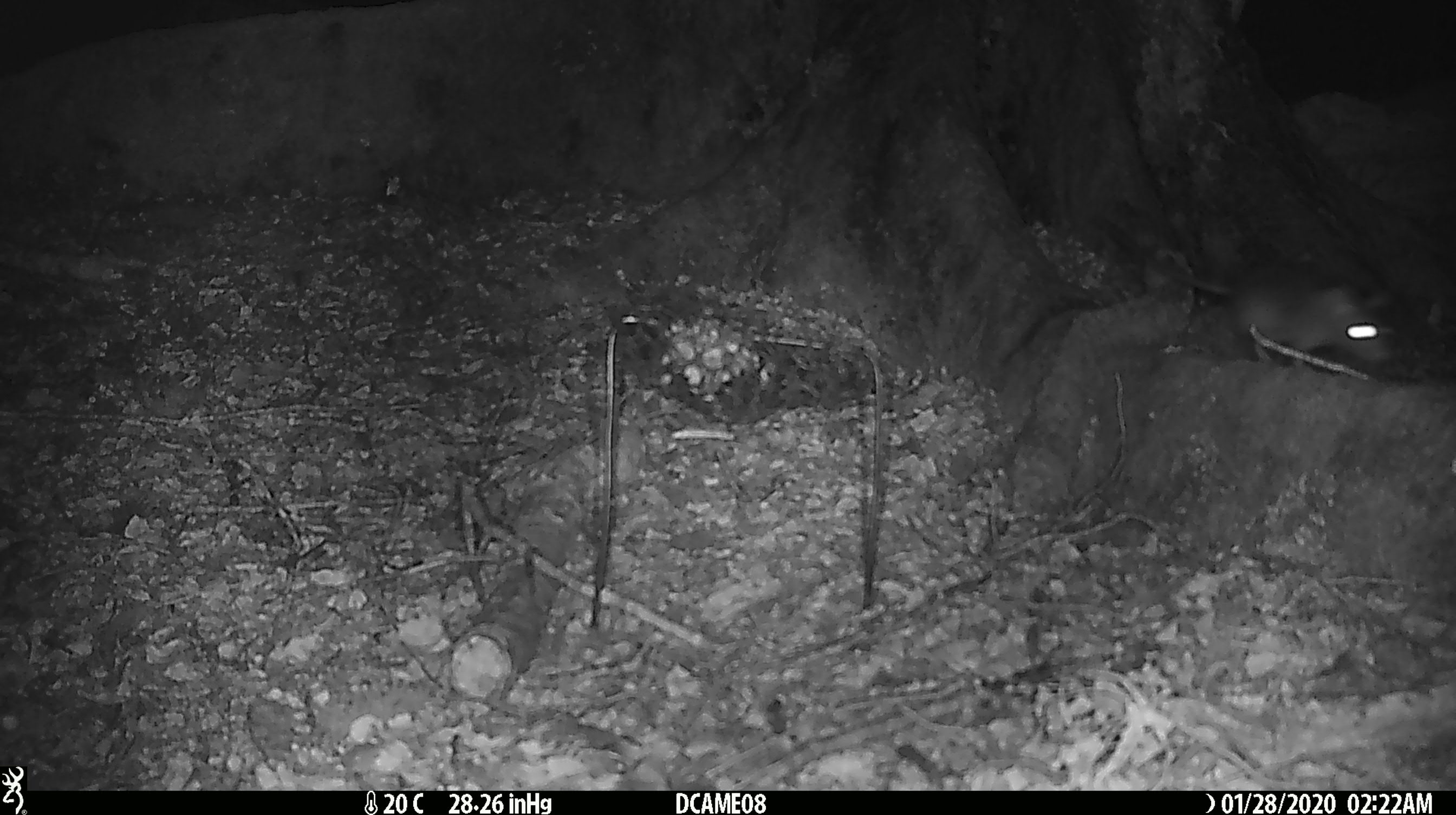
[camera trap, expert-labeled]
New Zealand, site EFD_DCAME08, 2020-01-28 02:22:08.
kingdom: Animalia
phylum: Chordata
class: Mammalia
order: Rodentia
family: Muridae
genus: Rattus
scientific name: Rattus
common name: rat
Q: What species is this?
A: Rat (Rattus).